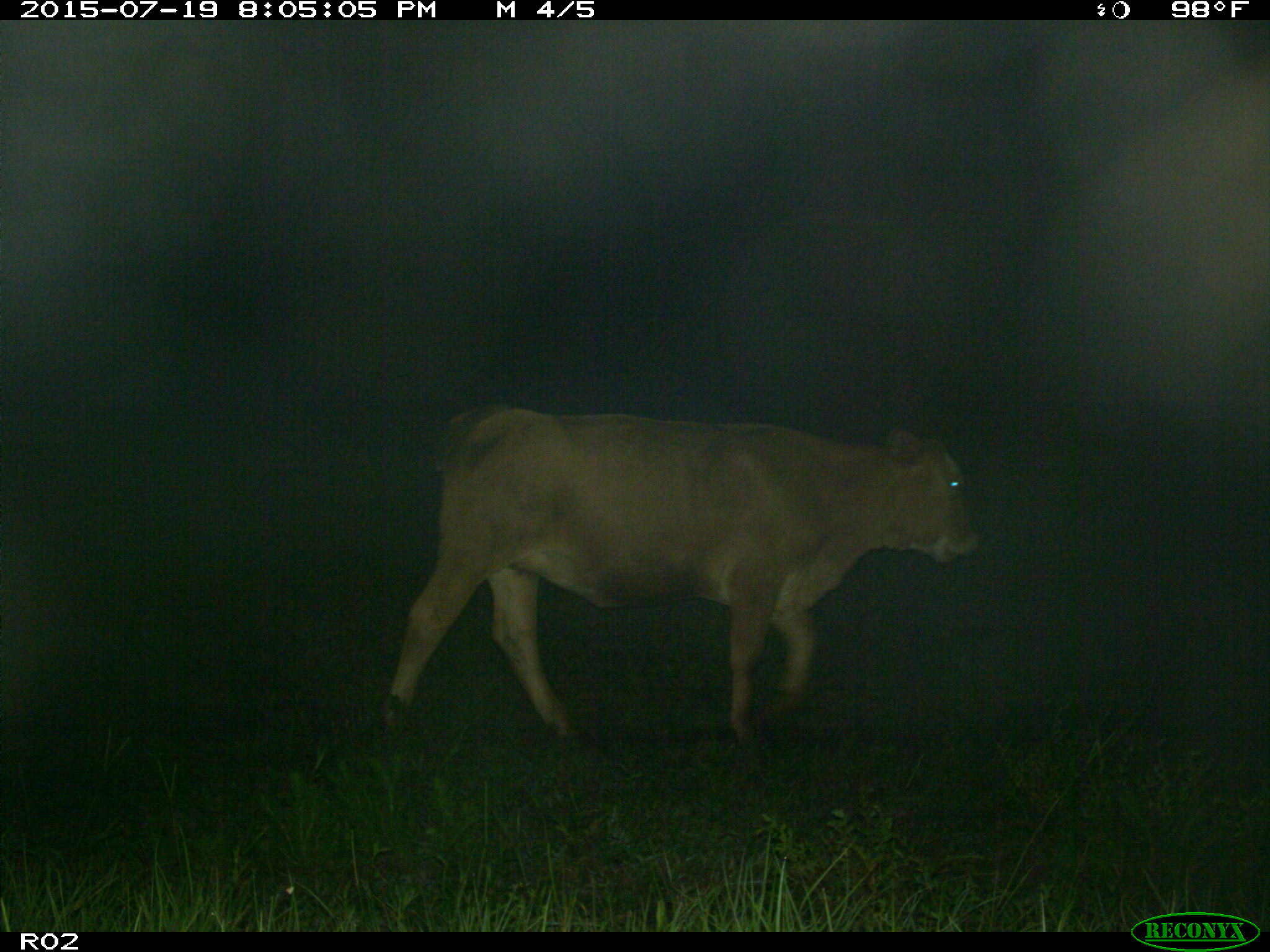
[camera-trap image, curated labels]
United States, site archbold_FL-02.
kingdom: Animalia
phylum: Chordata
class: Mammalia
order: Artiodactyla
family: Bovidae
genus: Bos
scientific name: Bos taurus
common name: domestic cow